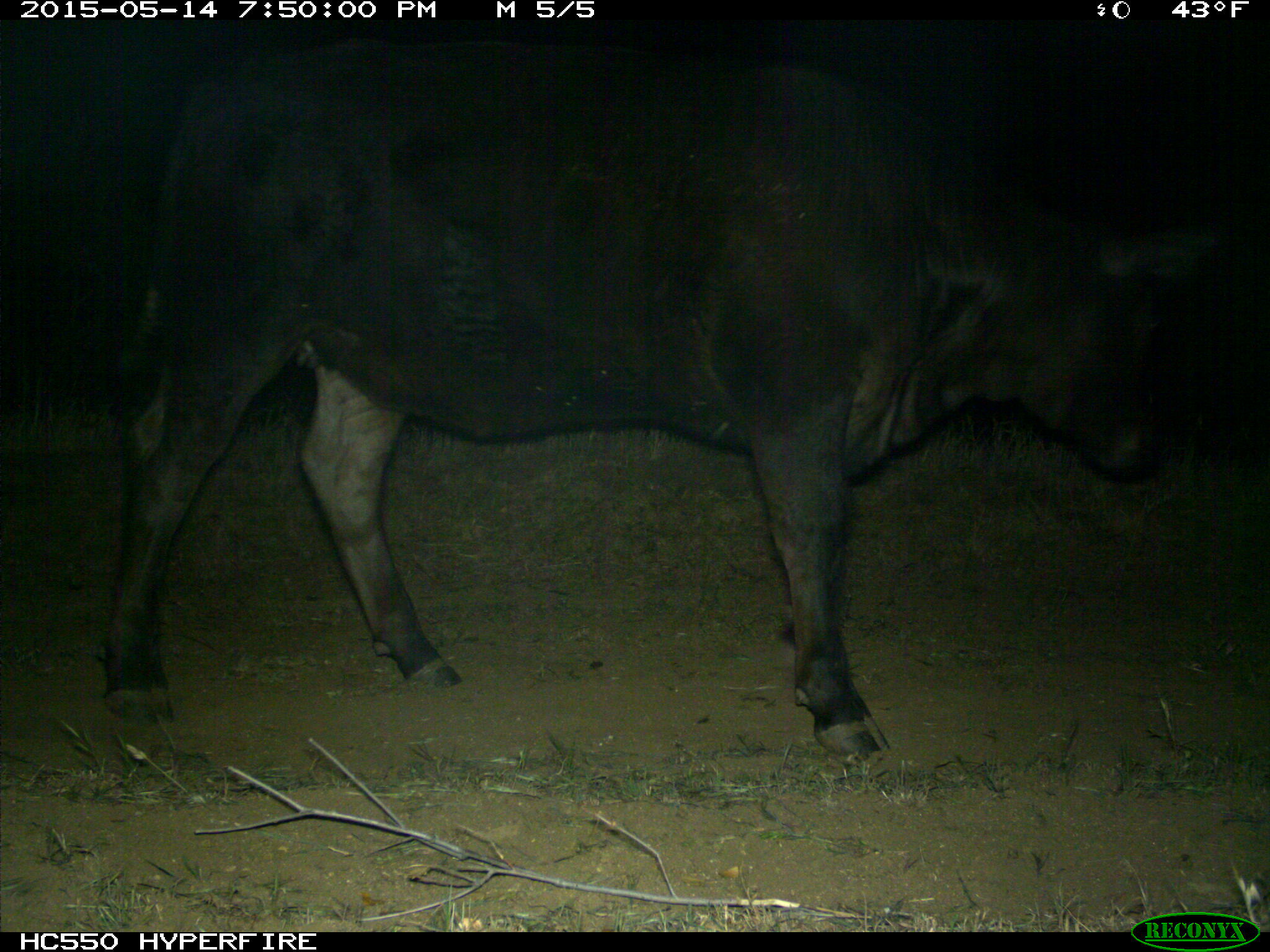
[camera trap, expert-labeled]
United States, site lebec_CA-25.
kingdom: Animalia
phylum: Chordata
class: Mammalia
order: Artiodactyla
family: Bovidae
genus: Bos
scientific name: Bos taurus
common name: domestic cow